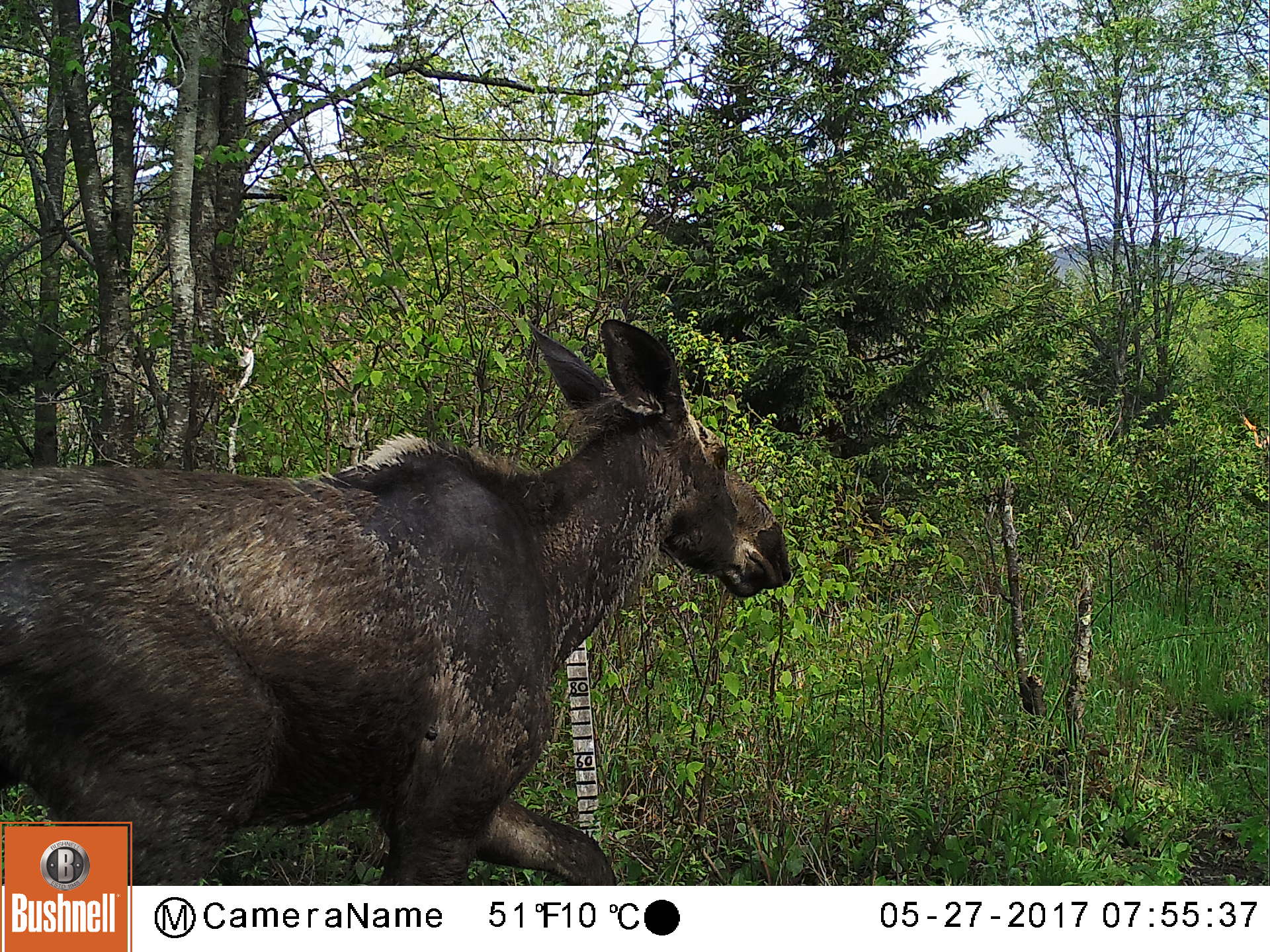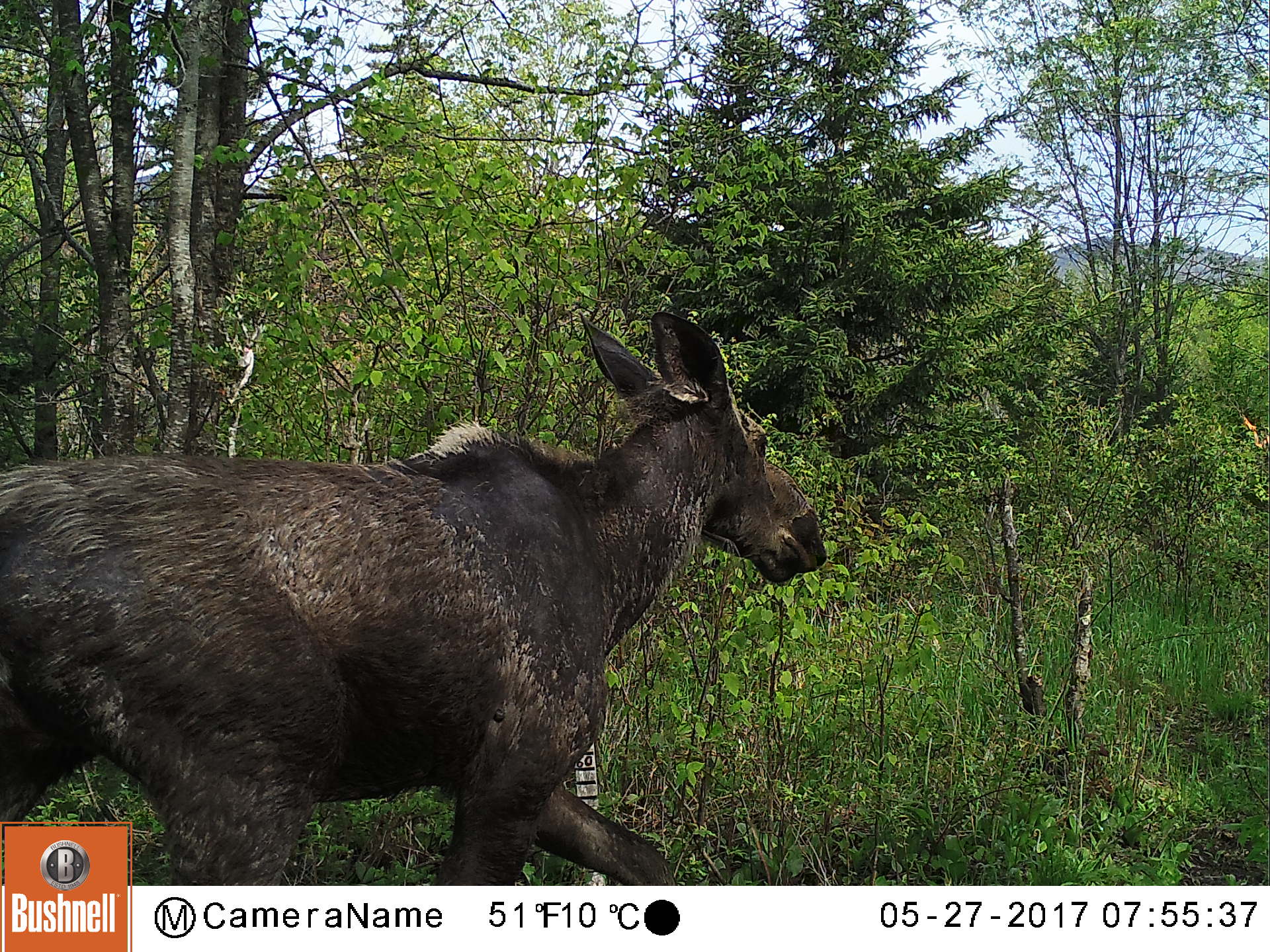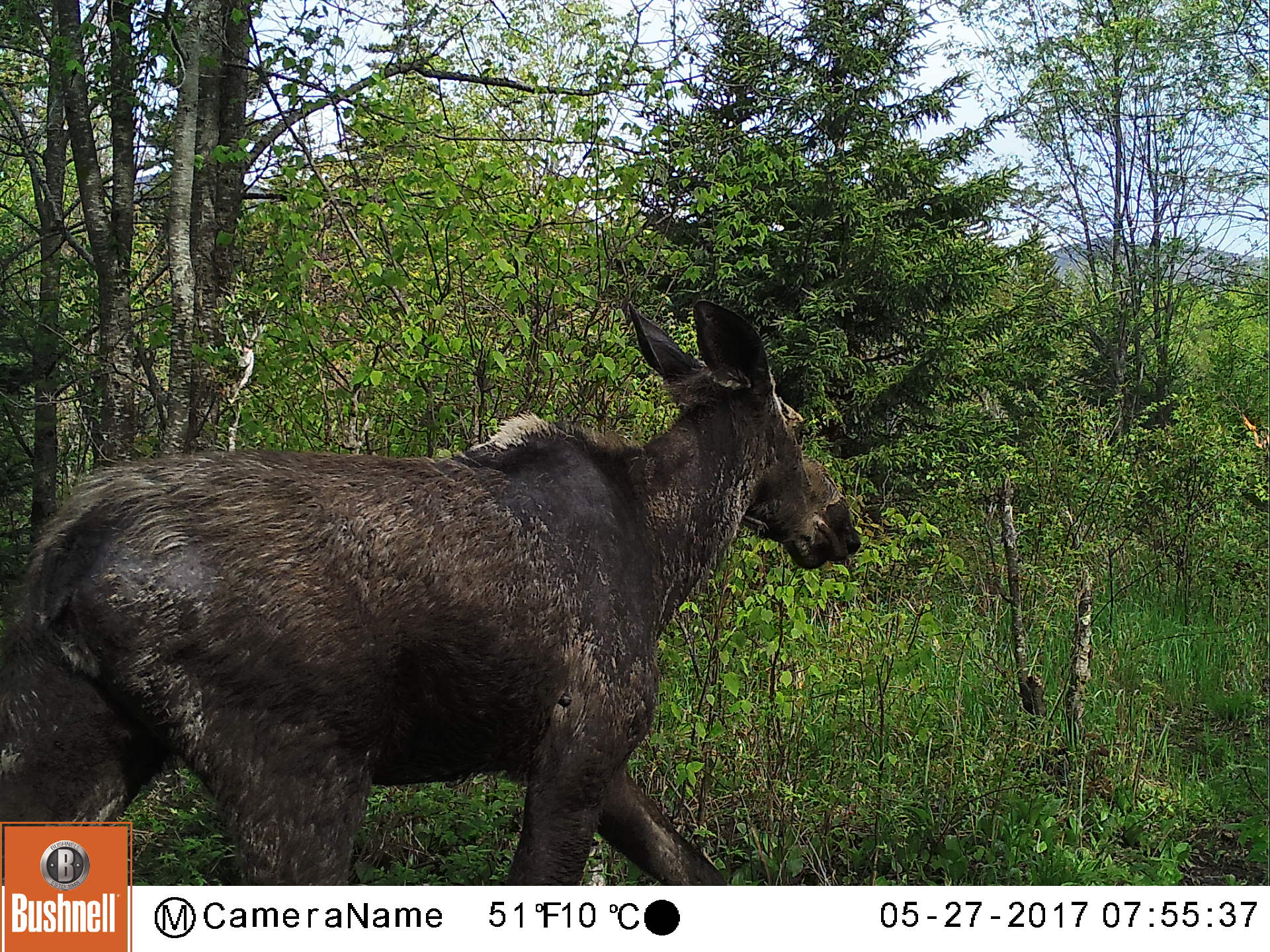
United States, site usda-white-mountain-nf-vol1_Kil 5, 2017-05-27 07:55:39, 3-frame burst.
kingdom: Animalia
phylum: Chordata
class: Mammalia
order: Artiodactyla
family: Cervidae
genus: Alces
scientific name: Alces alces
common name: moose